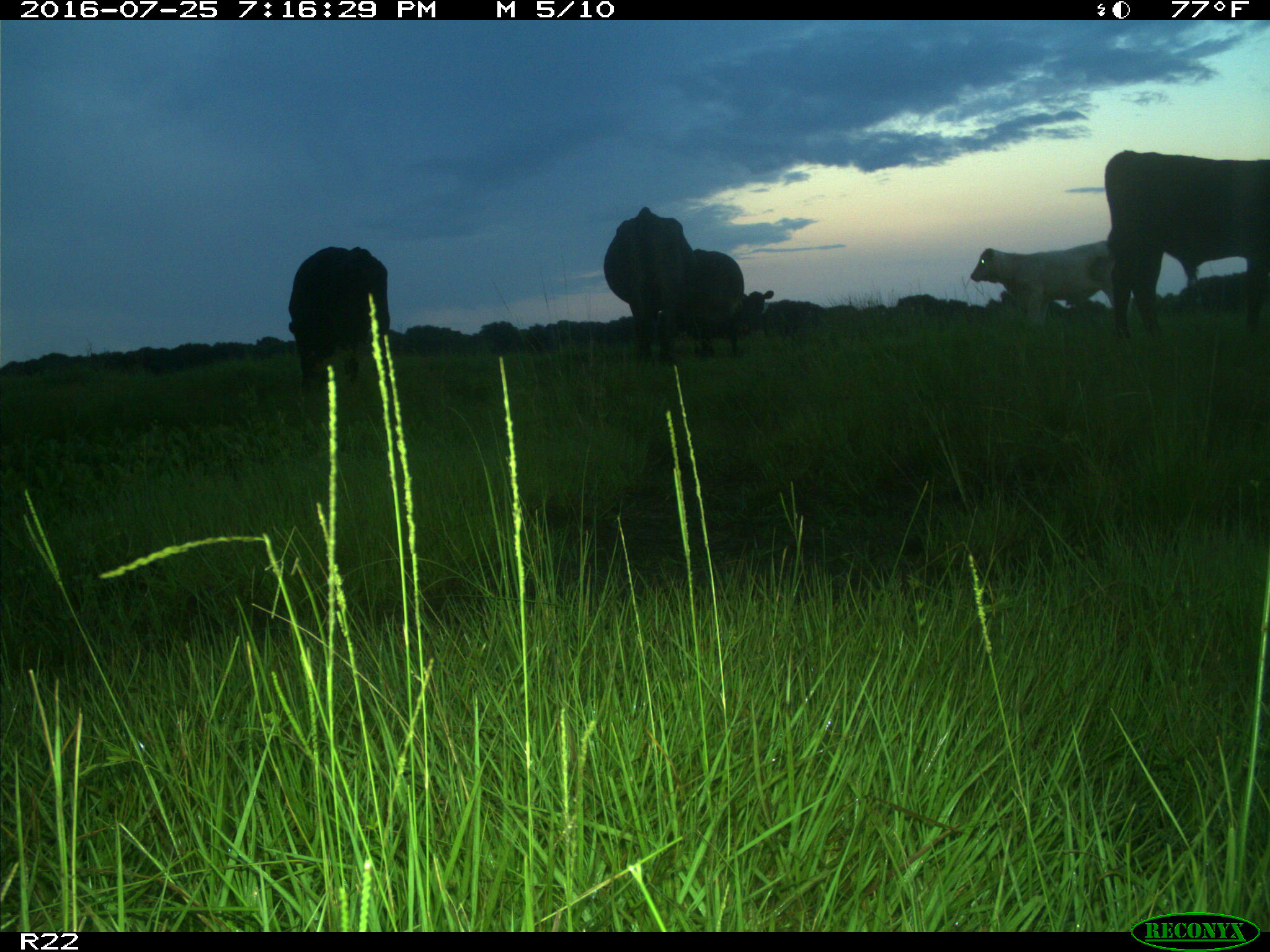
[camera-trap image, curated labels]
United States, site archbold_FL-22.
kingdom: Animalia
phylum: Chordata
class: Mammalia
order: Artiodactyla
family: Bovidae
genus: Bos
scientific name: Bos taurus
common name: domestic cow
Bos taurus (domestic cow).